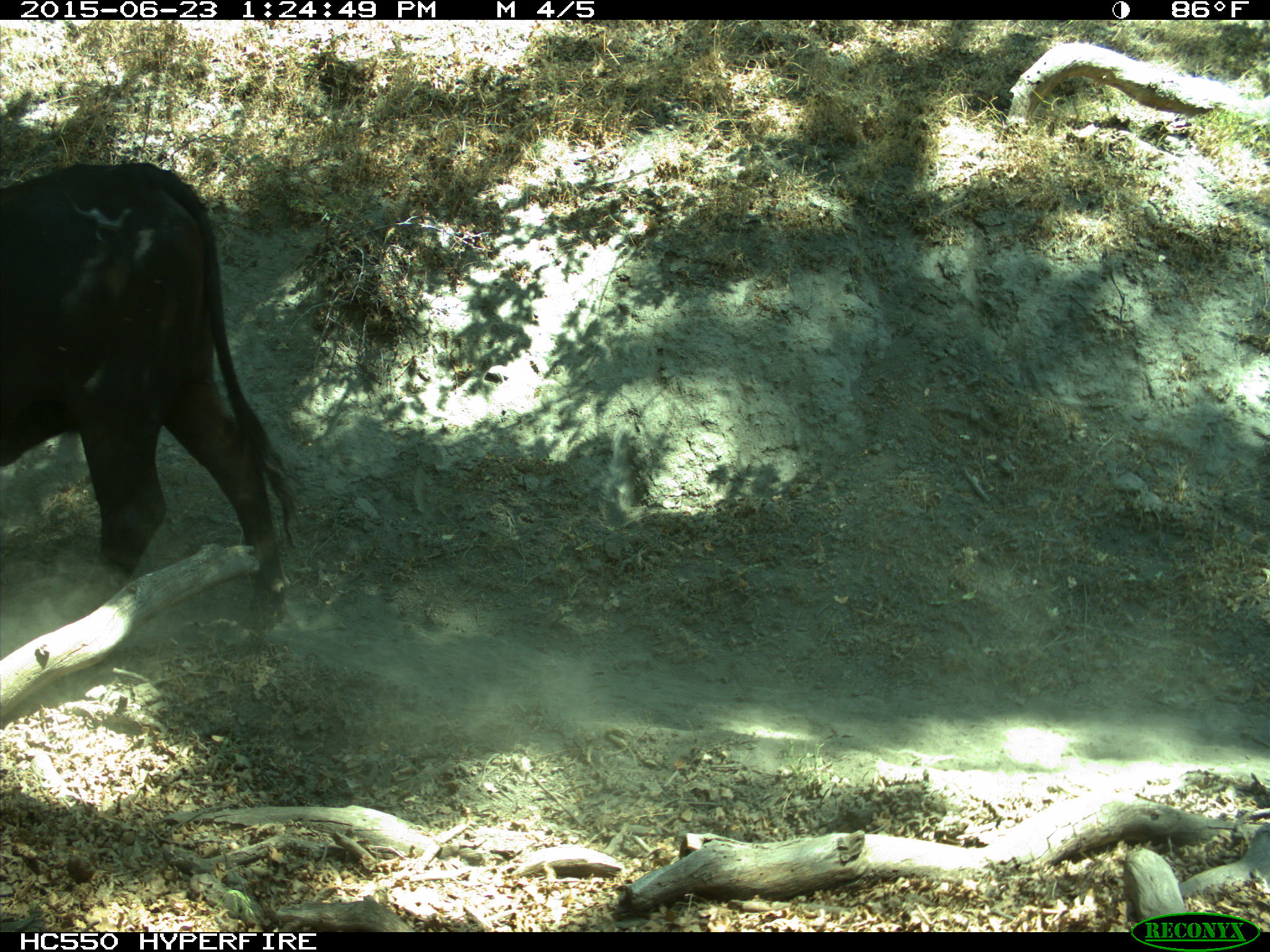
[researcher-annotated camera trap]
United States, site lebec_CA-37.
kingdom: Animalia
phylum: Chordata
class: Mammalia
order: Artiodactyla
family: Bovidae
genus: Bos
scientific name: Bos taurus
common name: domestic cow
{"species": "Bos taurus (domestic cow)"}